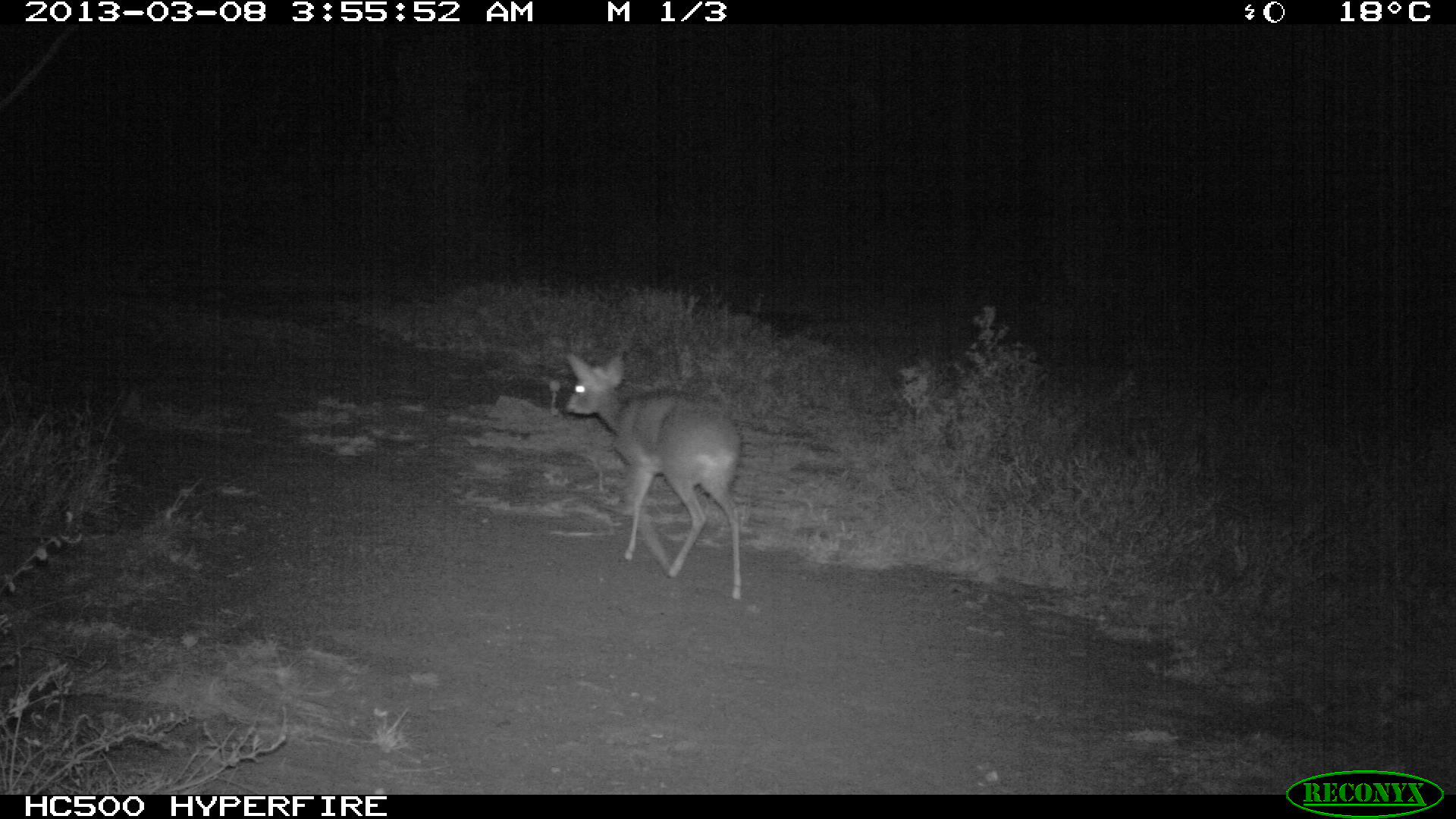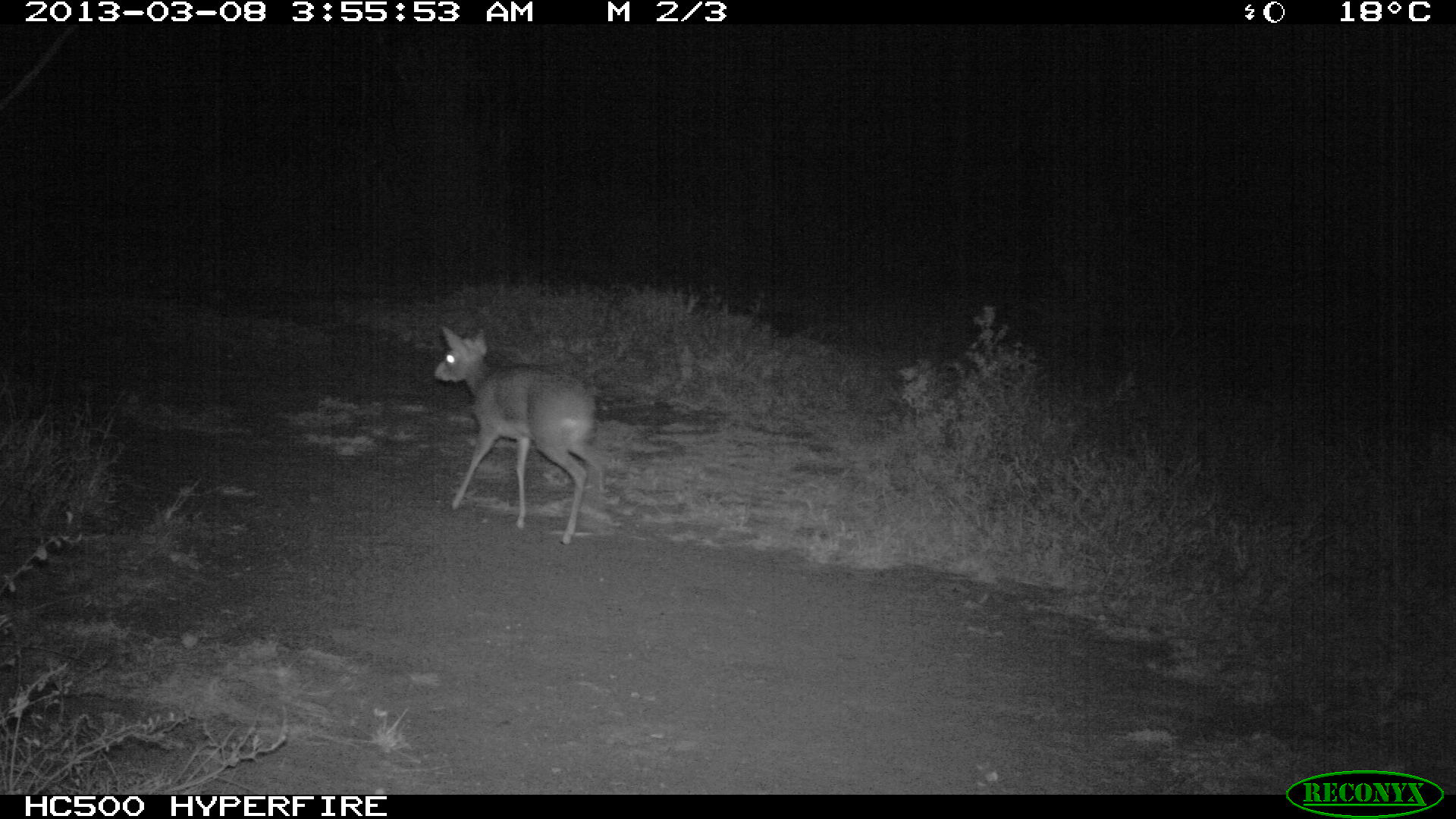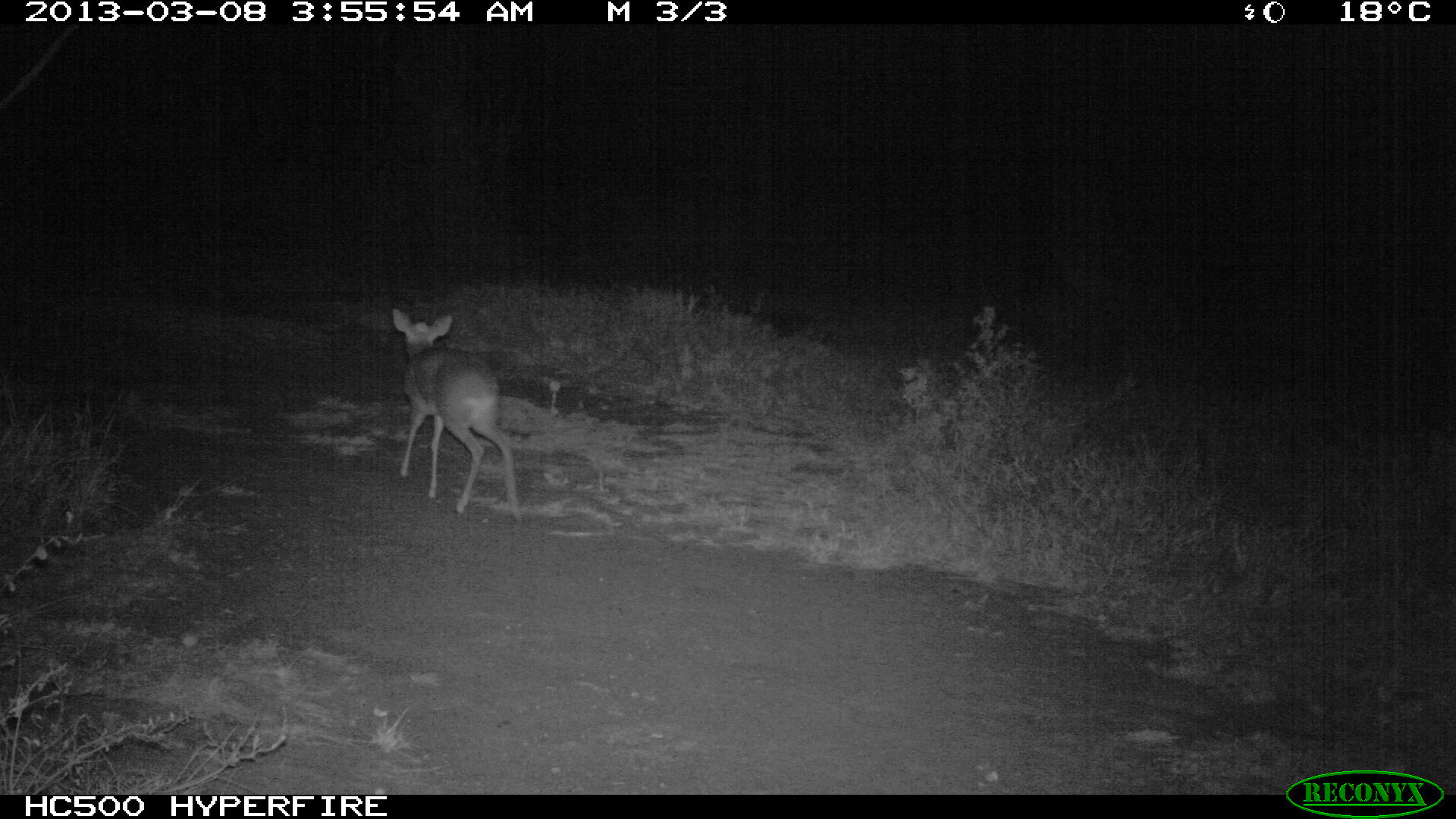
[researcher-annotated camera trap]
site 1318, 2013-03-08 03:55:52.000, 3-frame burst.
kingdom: Animalia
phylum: Chordata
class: Mammalia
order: Artiodactyla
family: Bovidae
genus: Madoqua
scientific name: Madoqua guentheri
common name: günther's dik-dik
Madoqua guentheri (günther's dik-dik), count 1.